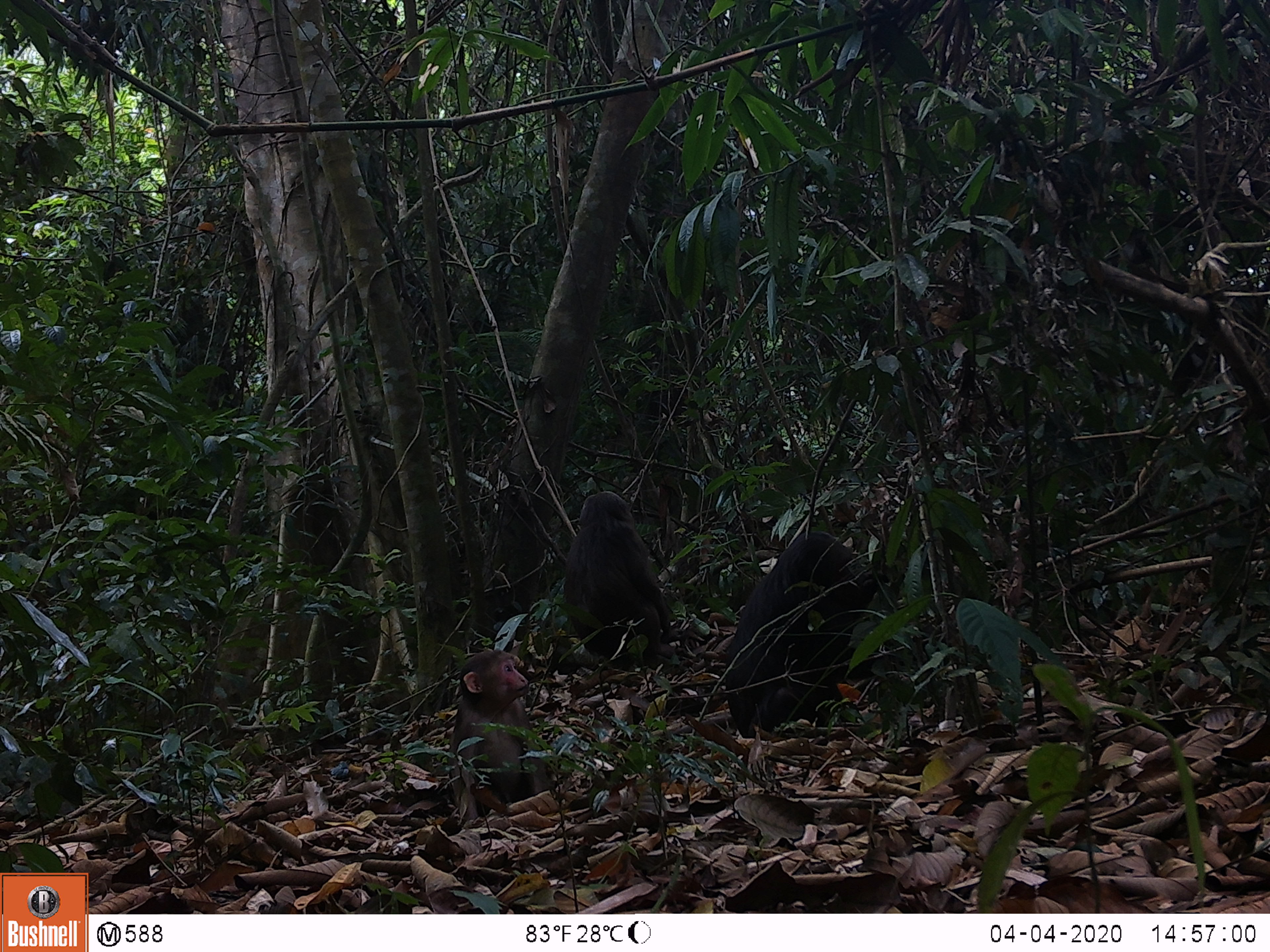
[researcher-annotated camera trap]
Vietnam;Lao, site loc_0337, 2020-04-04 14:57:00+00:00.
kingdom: Animalia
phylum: Chordata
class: Mammalia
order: Primates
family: Cercopithecidae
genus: Macaca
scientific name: Macaca arctoides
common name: stump-tailed macaque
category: stump tailed macaque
Stump tailed macaque (stump-tailed macaque) (Macaca arctoides). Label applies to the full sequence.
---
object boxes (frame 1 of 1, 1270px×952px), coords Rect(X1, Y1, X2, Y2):
stump tailed macaque: Rect(723, 530, 878, 738); Rect(562, 490, 680, 672); Rect(445, 647, 552, 823)